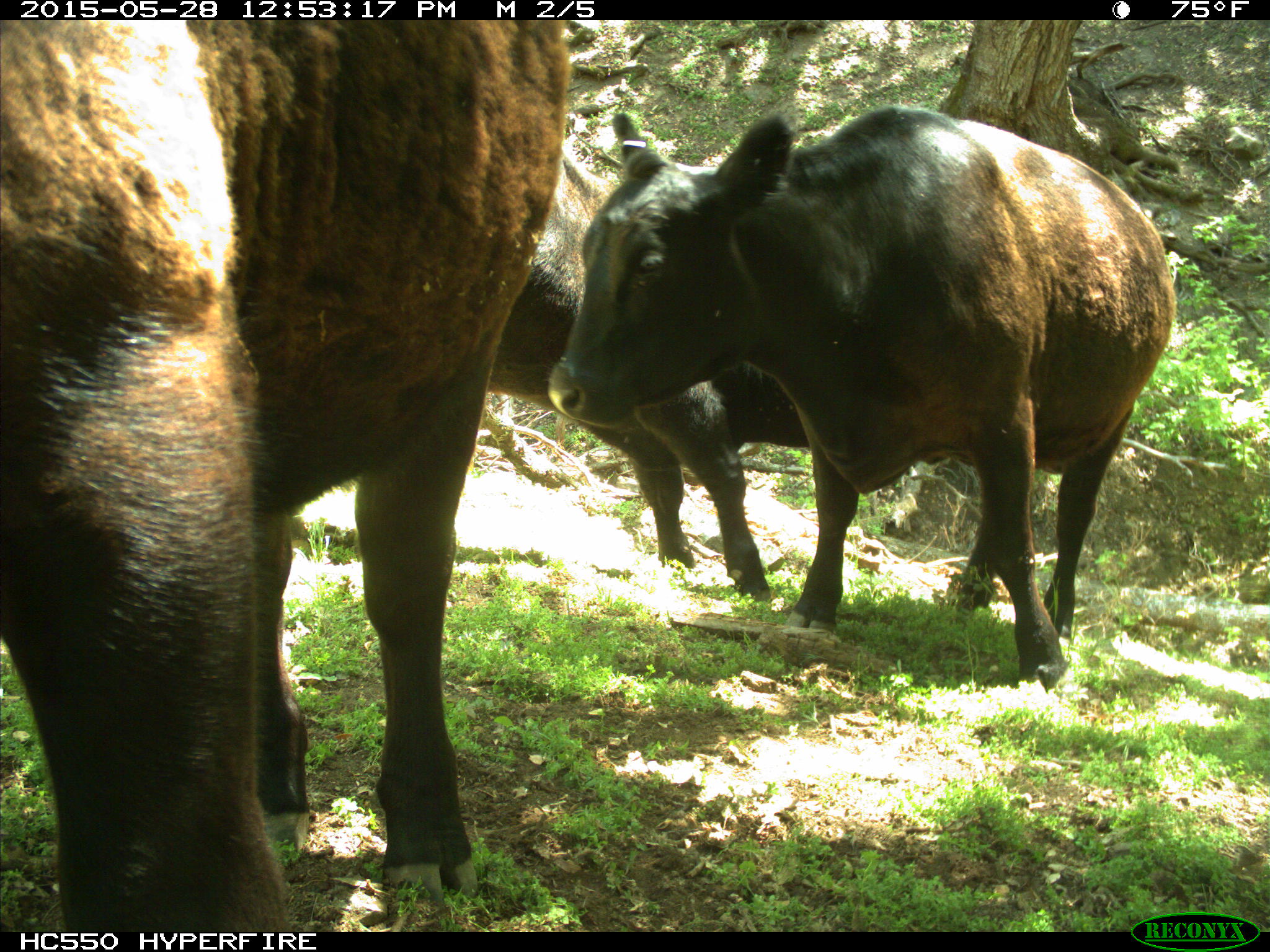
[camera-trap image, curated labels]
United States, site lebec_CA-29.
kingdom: Animalia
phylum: Chordata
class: Mammalia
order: Artiodactyla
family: Bovidae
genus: Bos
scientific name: Bos taurus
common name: domestic cow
Bos taurus (domestic cow).